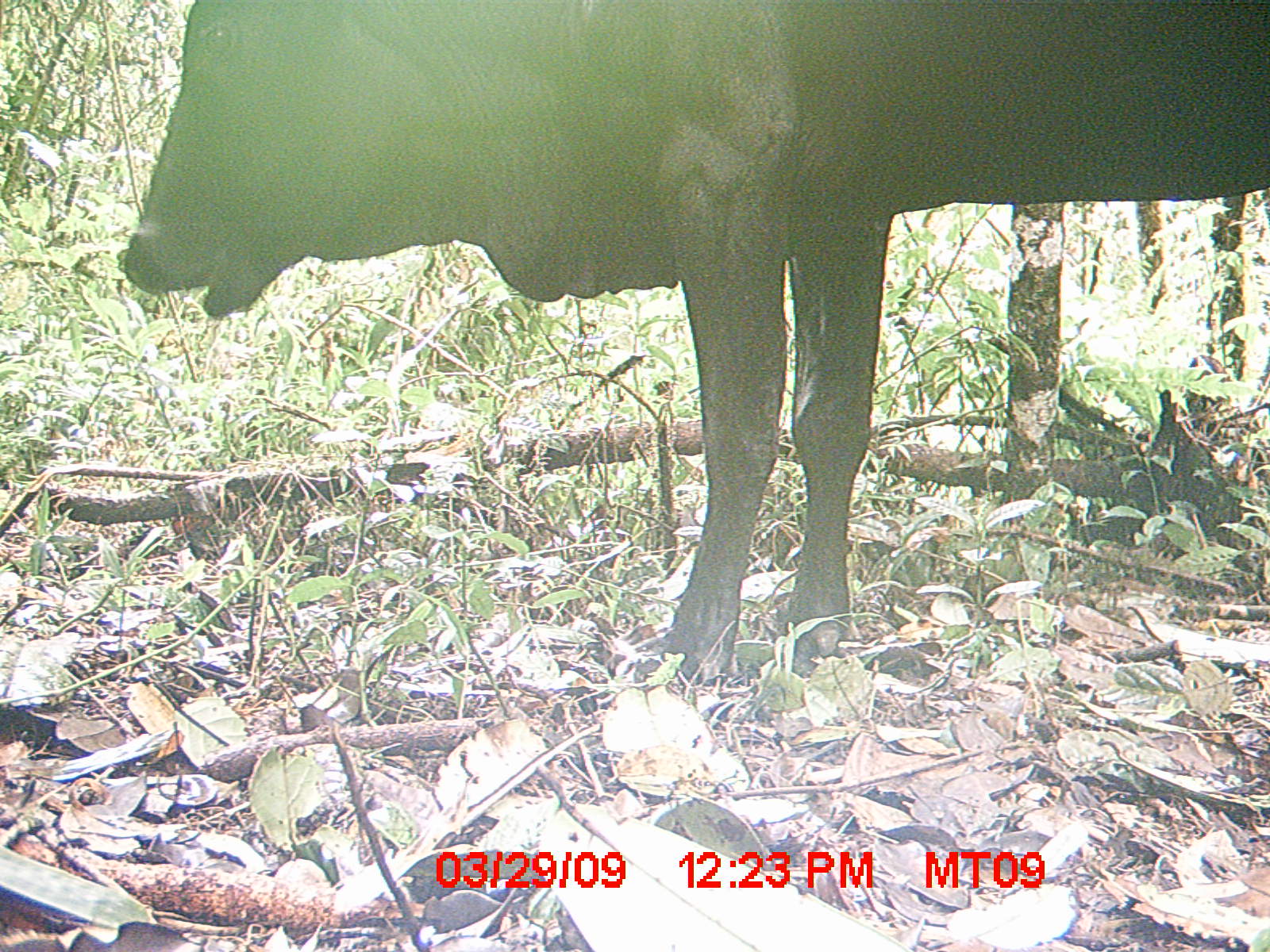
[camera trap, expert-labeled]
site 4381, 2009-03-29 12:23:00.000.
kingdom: Animalia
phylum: Chordata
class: Mammalia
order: Artiodactyla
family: Bovidae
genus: Bos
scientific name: Bos taurus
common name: domestic cattle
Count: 1.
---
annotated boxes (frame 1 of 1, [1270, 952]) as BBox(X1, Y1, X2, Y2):
bos taurus: BBox(120, 0, 1269, 679)